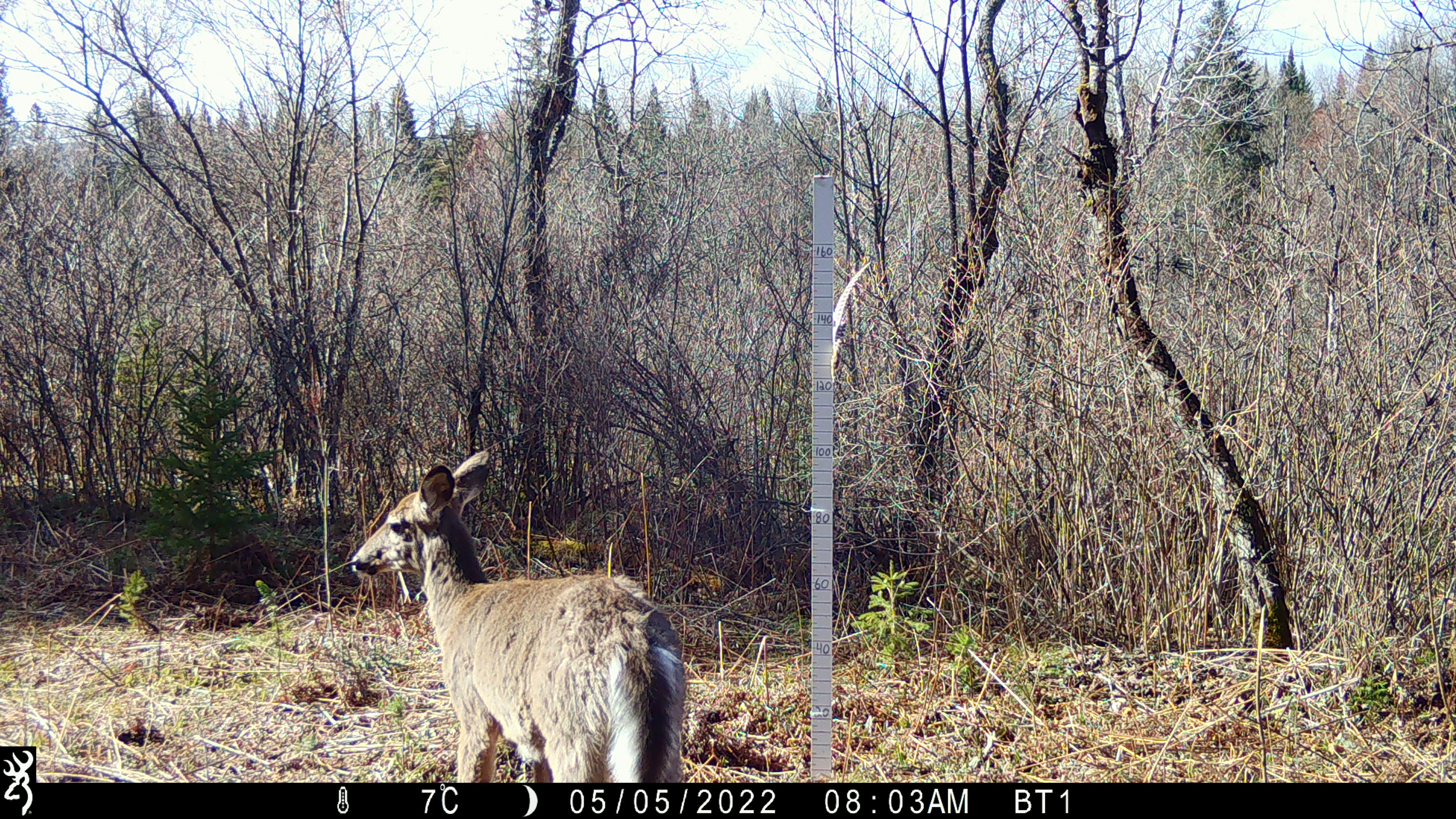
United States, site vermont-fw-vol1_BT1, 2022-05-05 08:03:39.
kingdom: Animalia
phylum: Chordata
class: Mammalia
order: Artiodactyla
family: Cervidae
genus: Odocoileus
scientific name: Odocoileus virginianus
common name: white-tailed deer